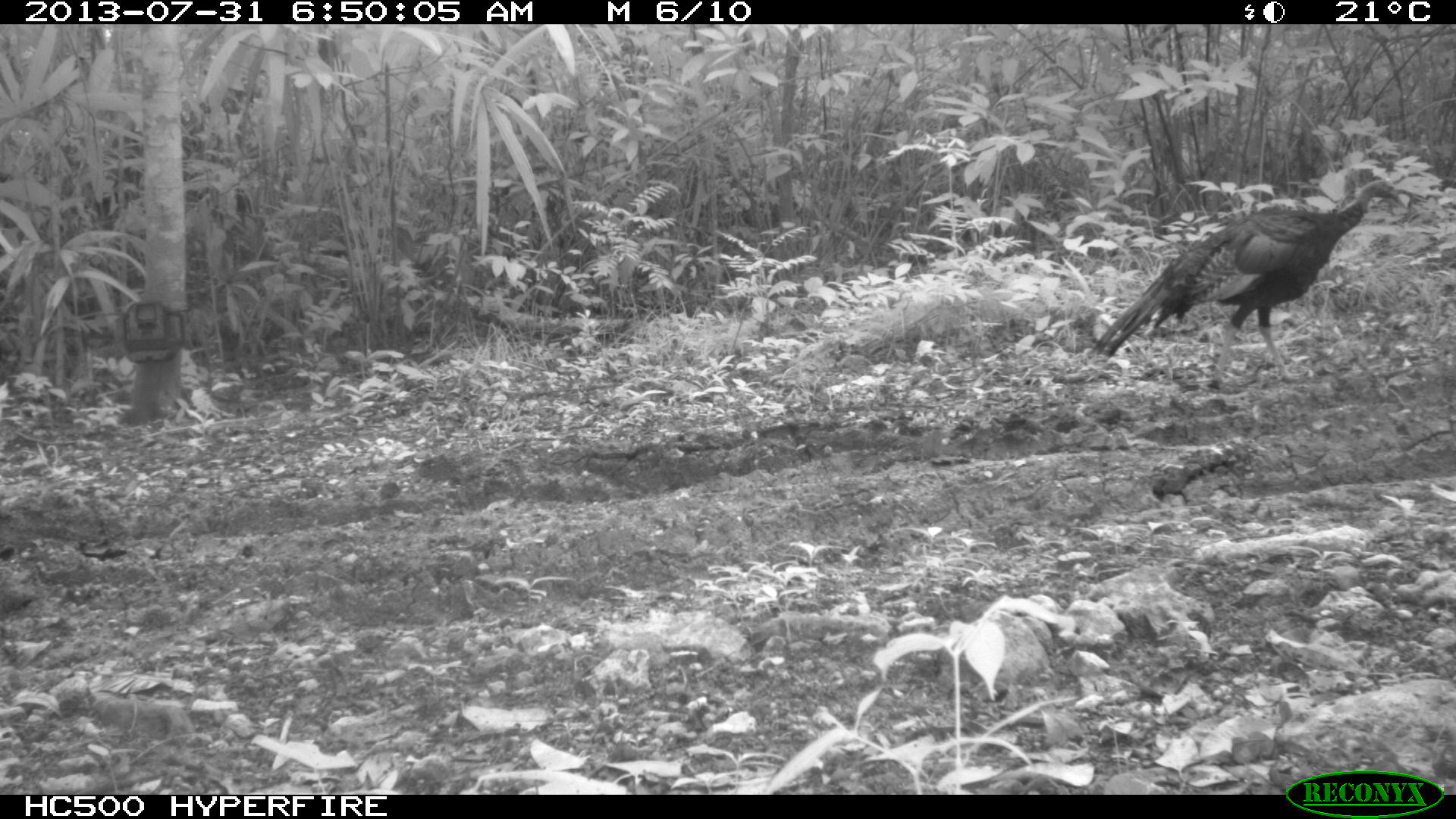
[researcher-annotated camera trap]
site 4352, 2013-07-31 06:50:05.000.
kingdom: Animalia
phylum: Chordata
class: Aves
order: Galliformes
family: Phasianidae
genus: Meleagris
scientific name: Meleagris ocellata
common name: ocellated turkey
Meleagris ocellata (ocellated turkey), count 1.